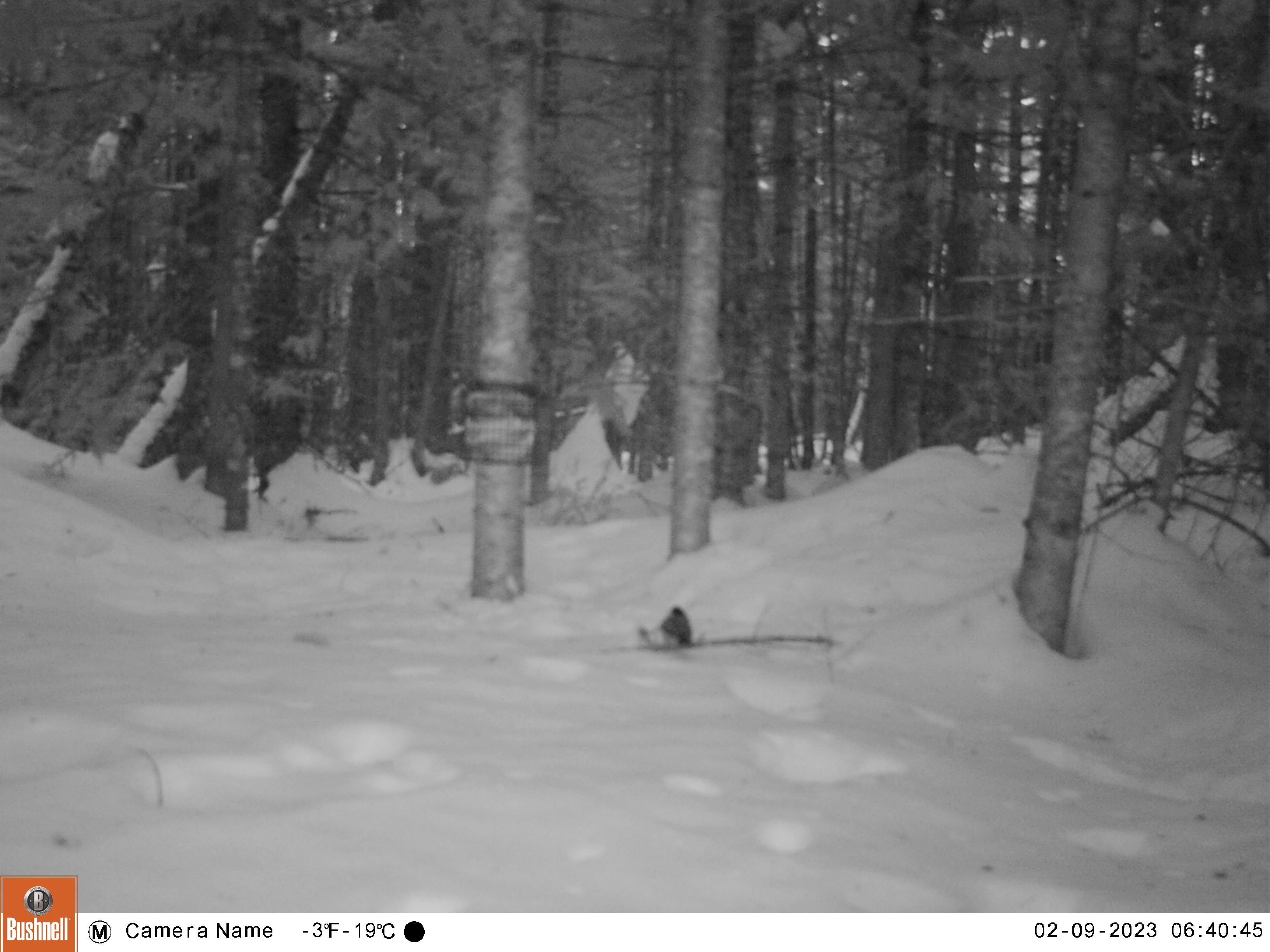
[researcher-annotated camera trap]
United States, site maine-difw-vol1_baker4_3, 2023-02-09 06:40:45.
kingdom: Animalia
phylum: Chordata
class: Aves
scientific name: Aves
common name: bird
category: bird sp.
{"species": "bird sp. (bird) (Aves)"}